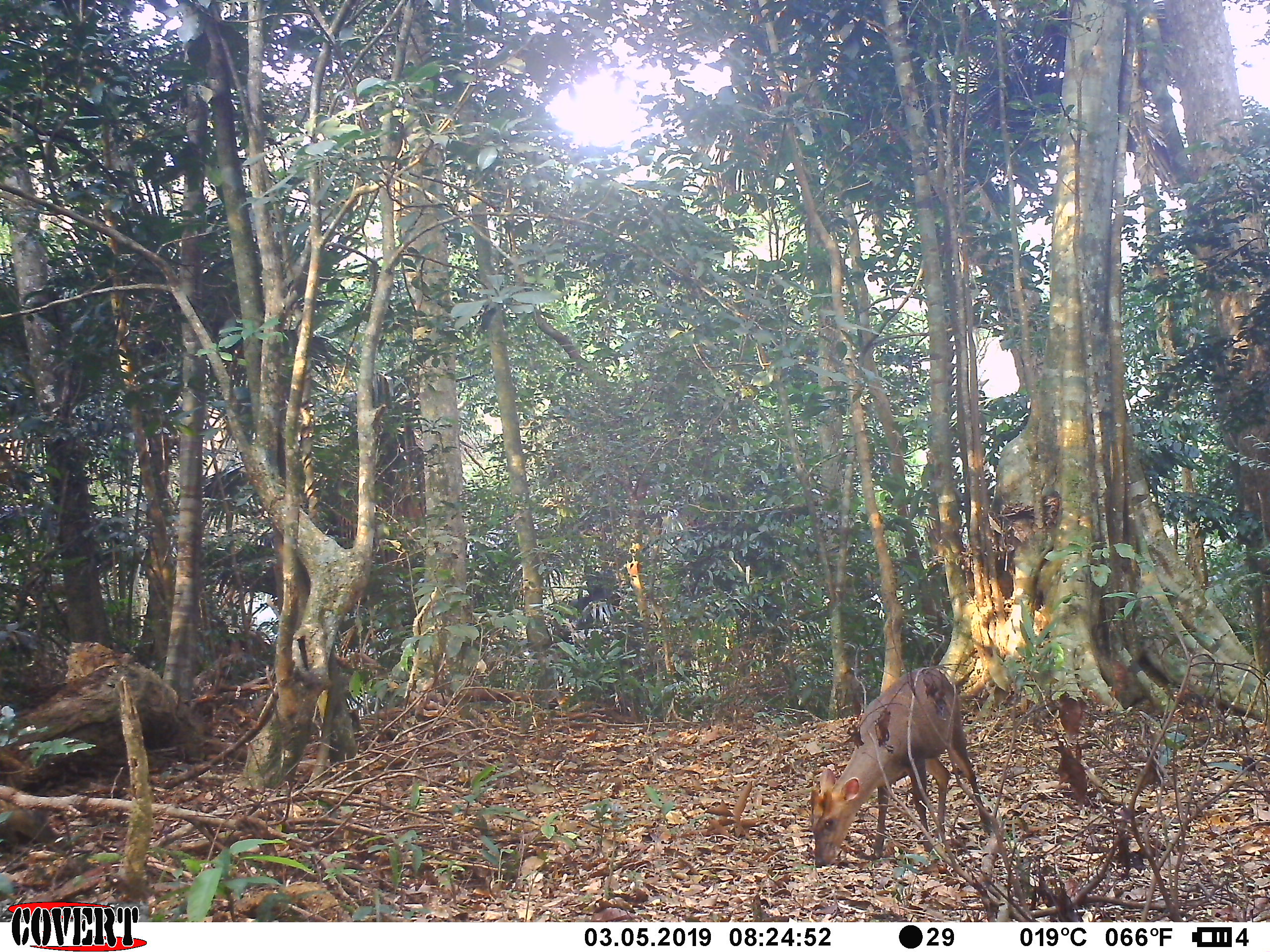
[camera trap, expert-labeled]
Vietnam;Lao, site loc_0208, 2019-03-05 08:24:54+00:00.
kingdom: Animalia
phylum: Chordata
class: Mammalia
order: Artiodactyla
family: Cervidae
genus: Muntiacus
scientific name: Muntiacus rooseveltorum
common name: roosevelt's muntjac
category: roosevelts muntjac group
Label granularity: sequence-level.